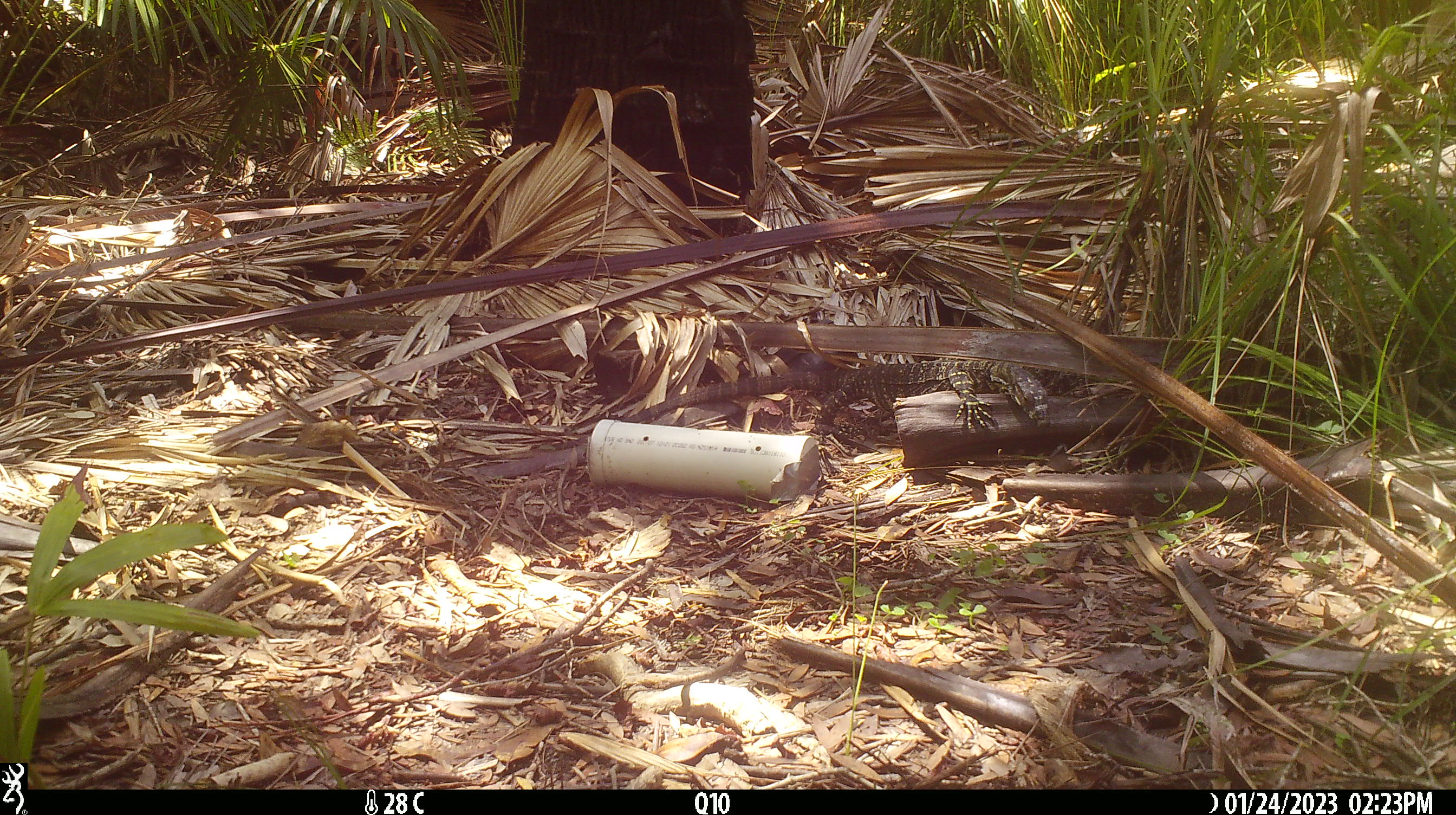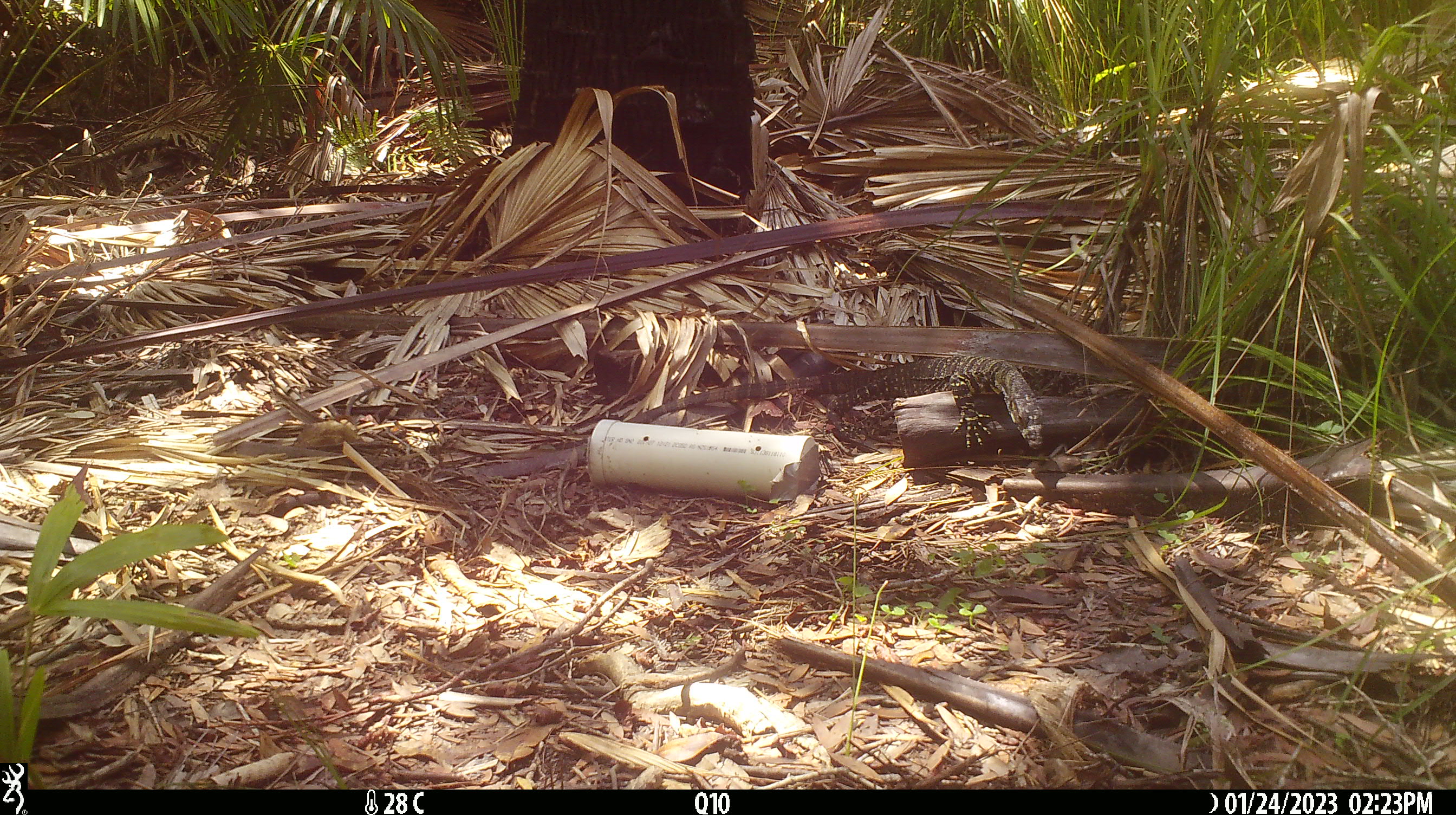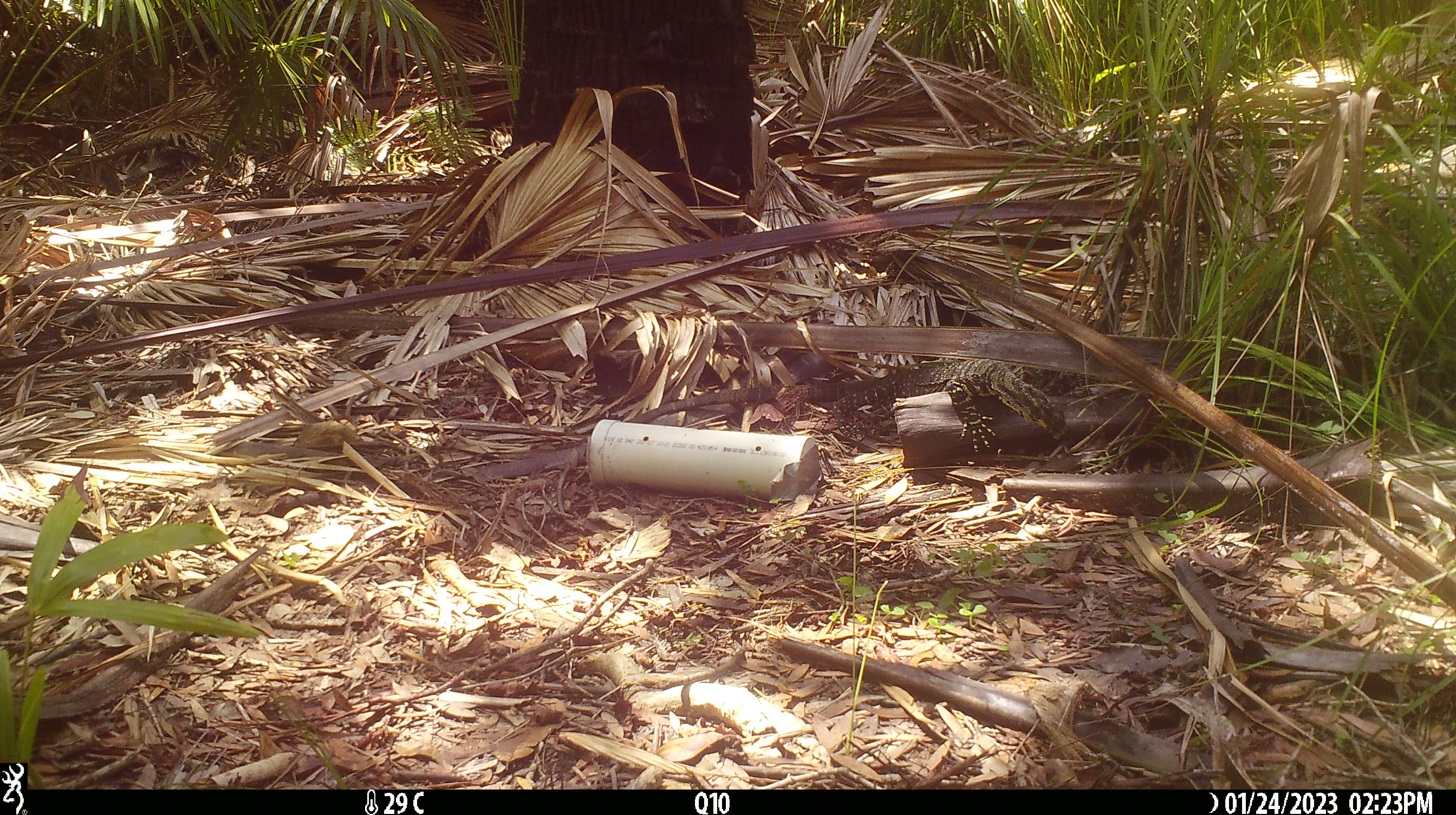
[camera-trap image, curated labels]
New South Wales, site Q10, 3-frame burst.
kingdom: Animalia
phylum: Chordata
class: Reptilia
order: Squamata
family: Varanidae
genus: Varanus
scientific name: Varanus varius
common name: lace monitor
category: goanna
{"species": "goanna (lace monitor) (Varanus varius)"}